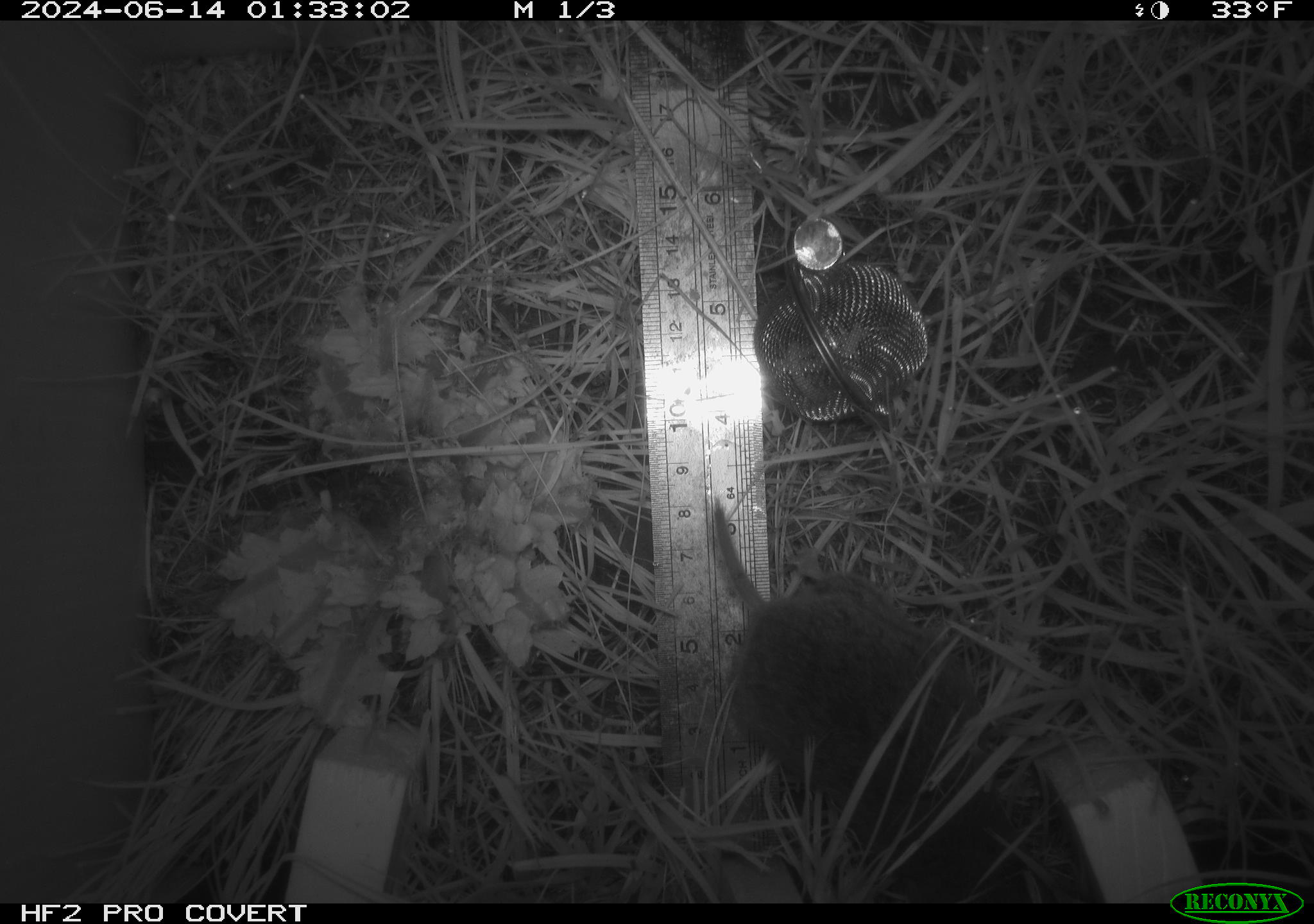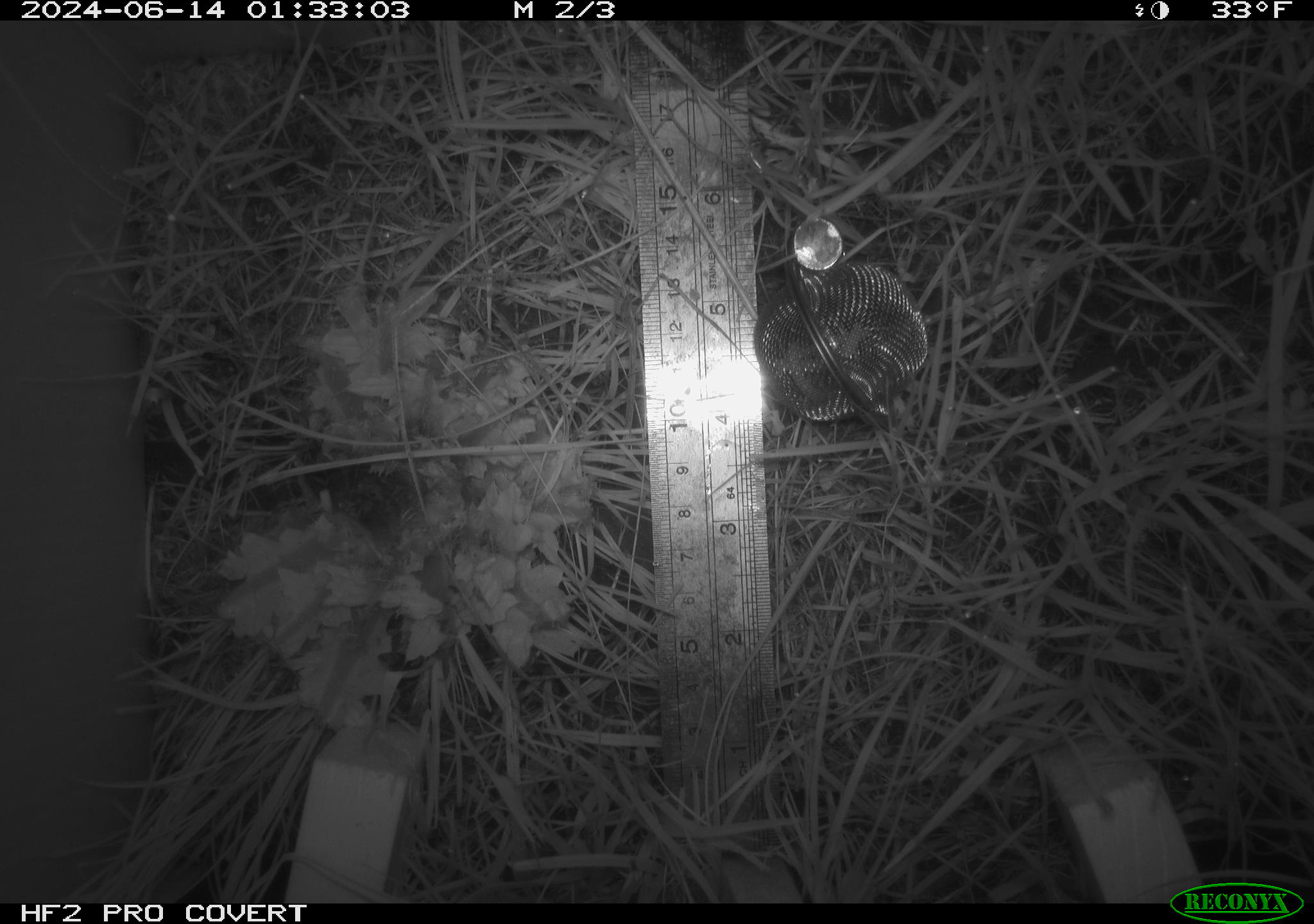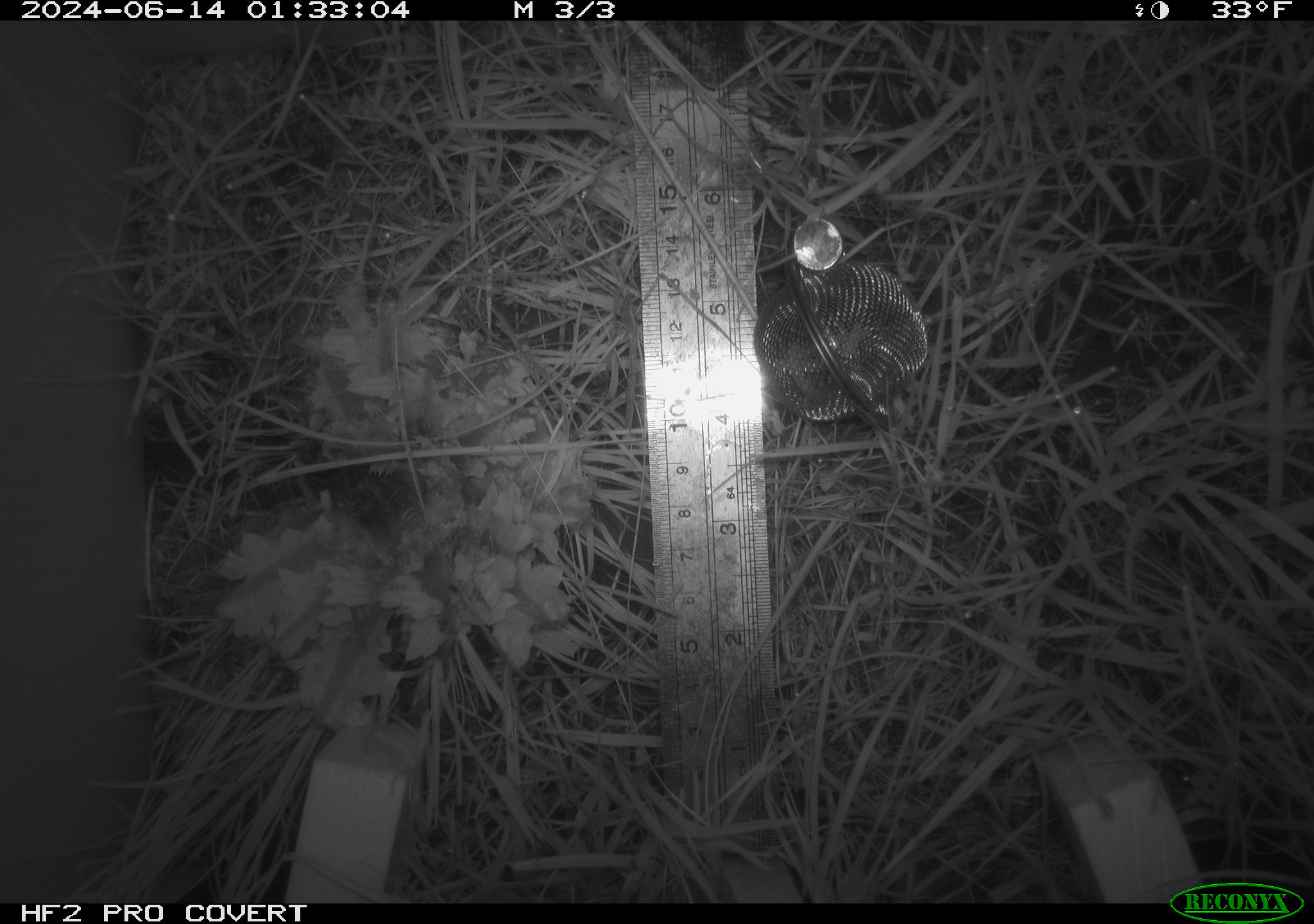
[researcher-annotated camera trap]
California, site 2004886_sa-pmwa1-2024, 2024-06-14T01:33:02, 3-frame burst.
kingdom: Animalia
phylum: Chordata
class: Mammalia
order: Rodentia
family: Cricetidae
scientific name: Arvicolinae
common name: voles, lemmings, and muskrats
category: arvicolinae subfamily